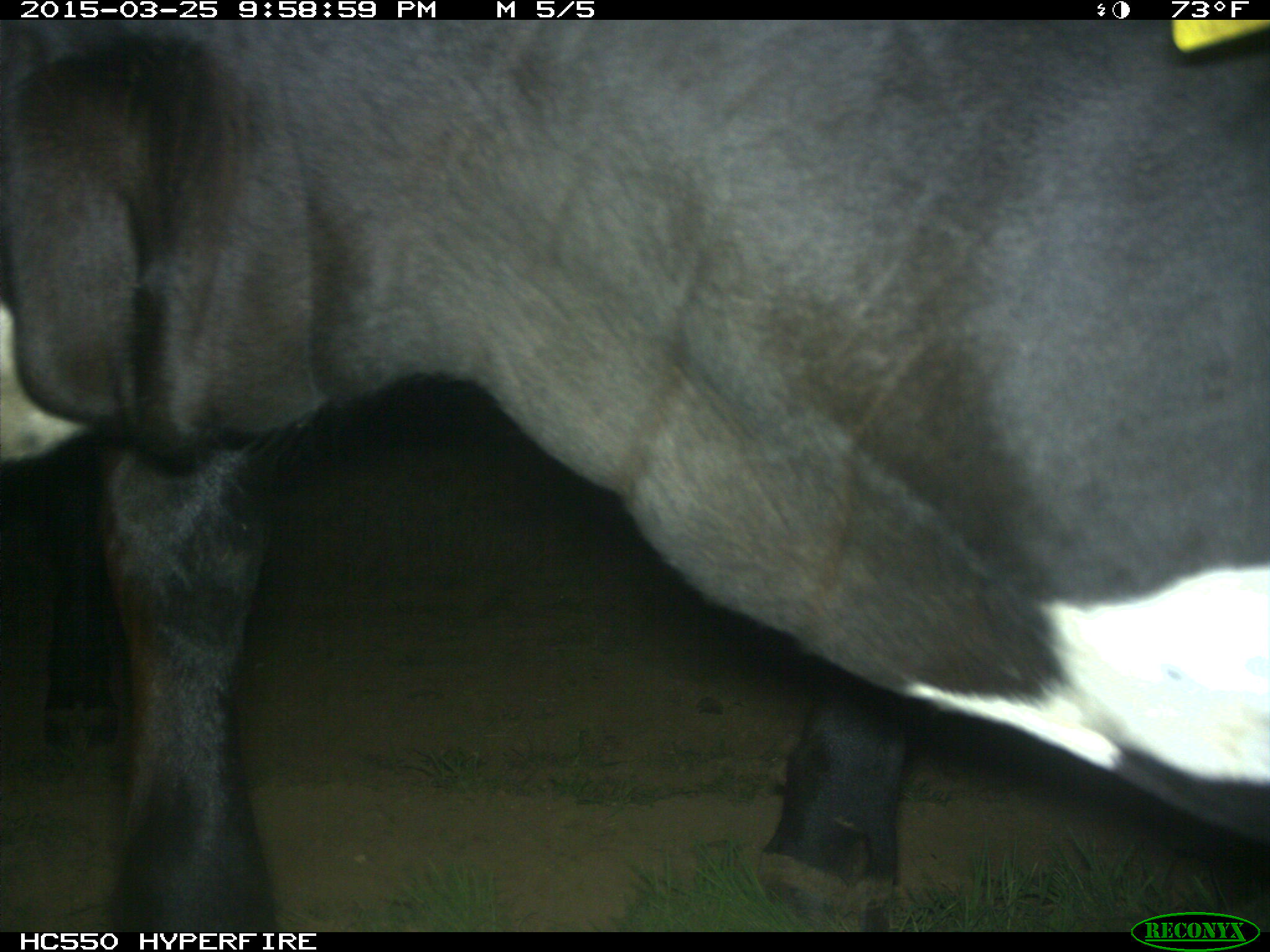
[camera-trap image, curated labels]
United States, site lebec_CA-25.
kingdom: Animalia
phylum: Chordata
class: Mammalia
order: Artiodactyla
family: Bovidae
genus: Bos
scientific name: Bos taurus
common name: domestic cow